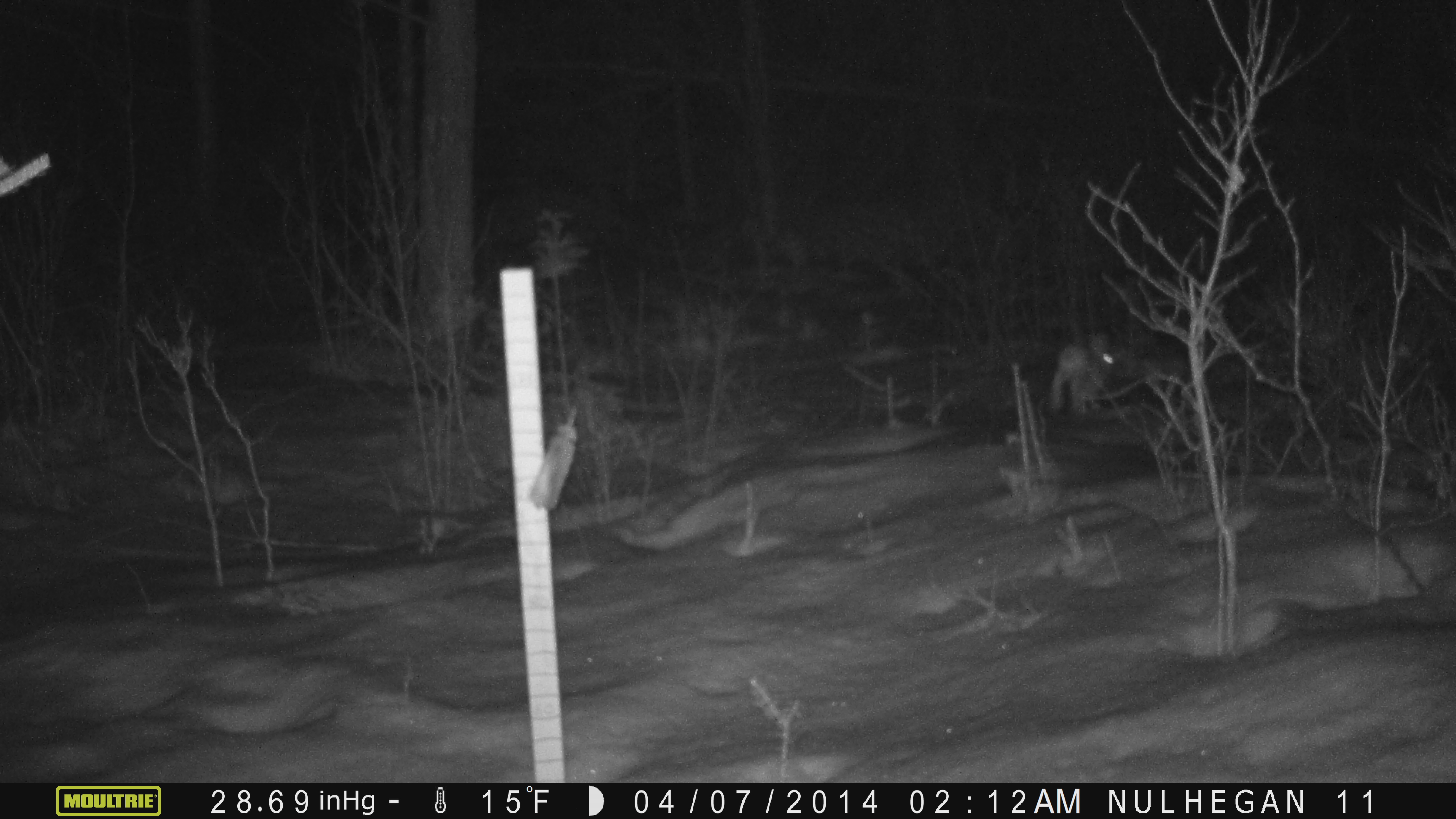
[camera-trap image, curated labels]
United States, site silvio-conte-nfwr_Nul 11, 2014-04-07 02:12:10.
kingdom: Animalia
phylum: Chordata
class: Mammalia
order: Lagomorpha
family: Leporidae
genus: Lepus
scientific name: Lepus americanus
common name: snowshoe hare